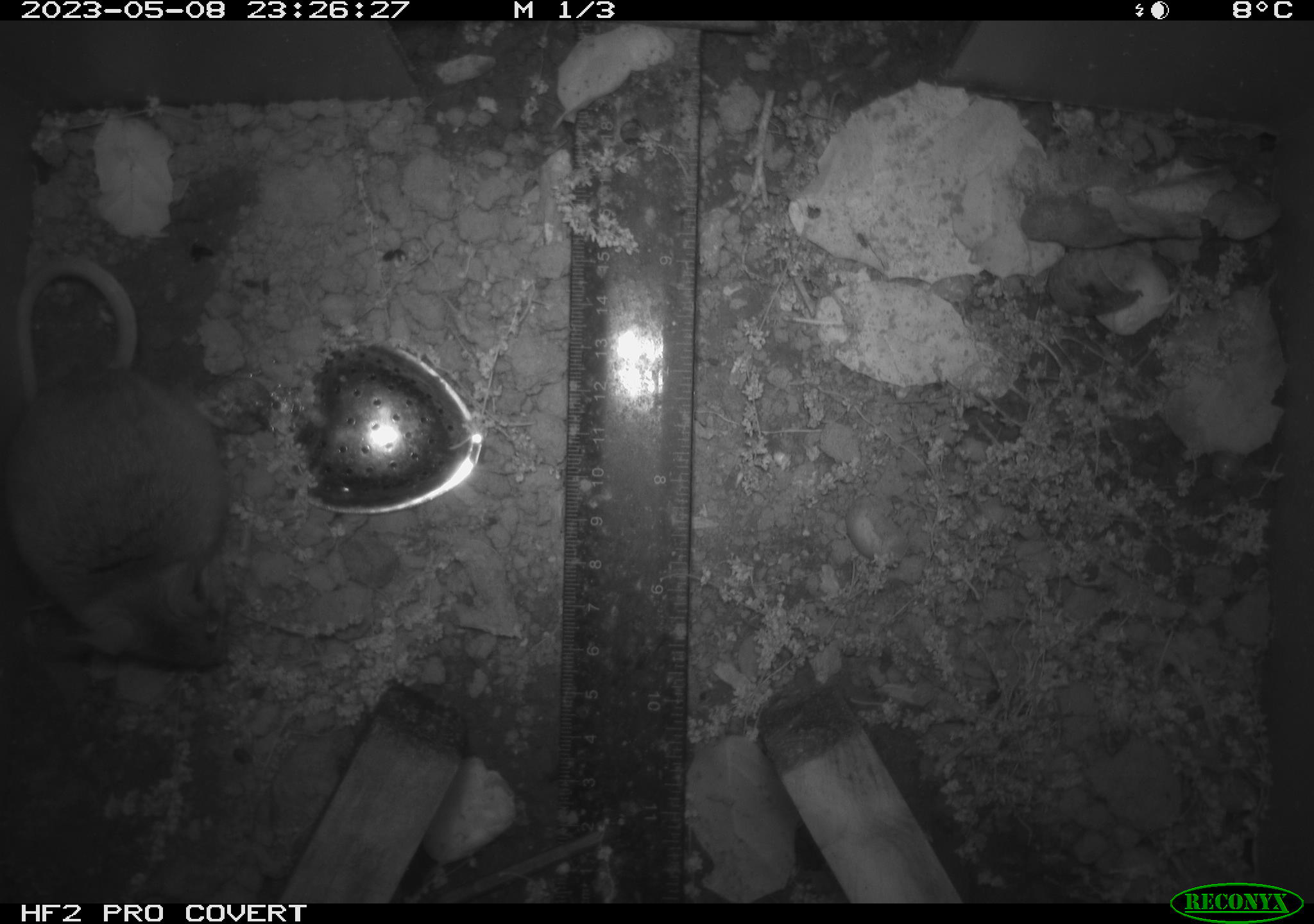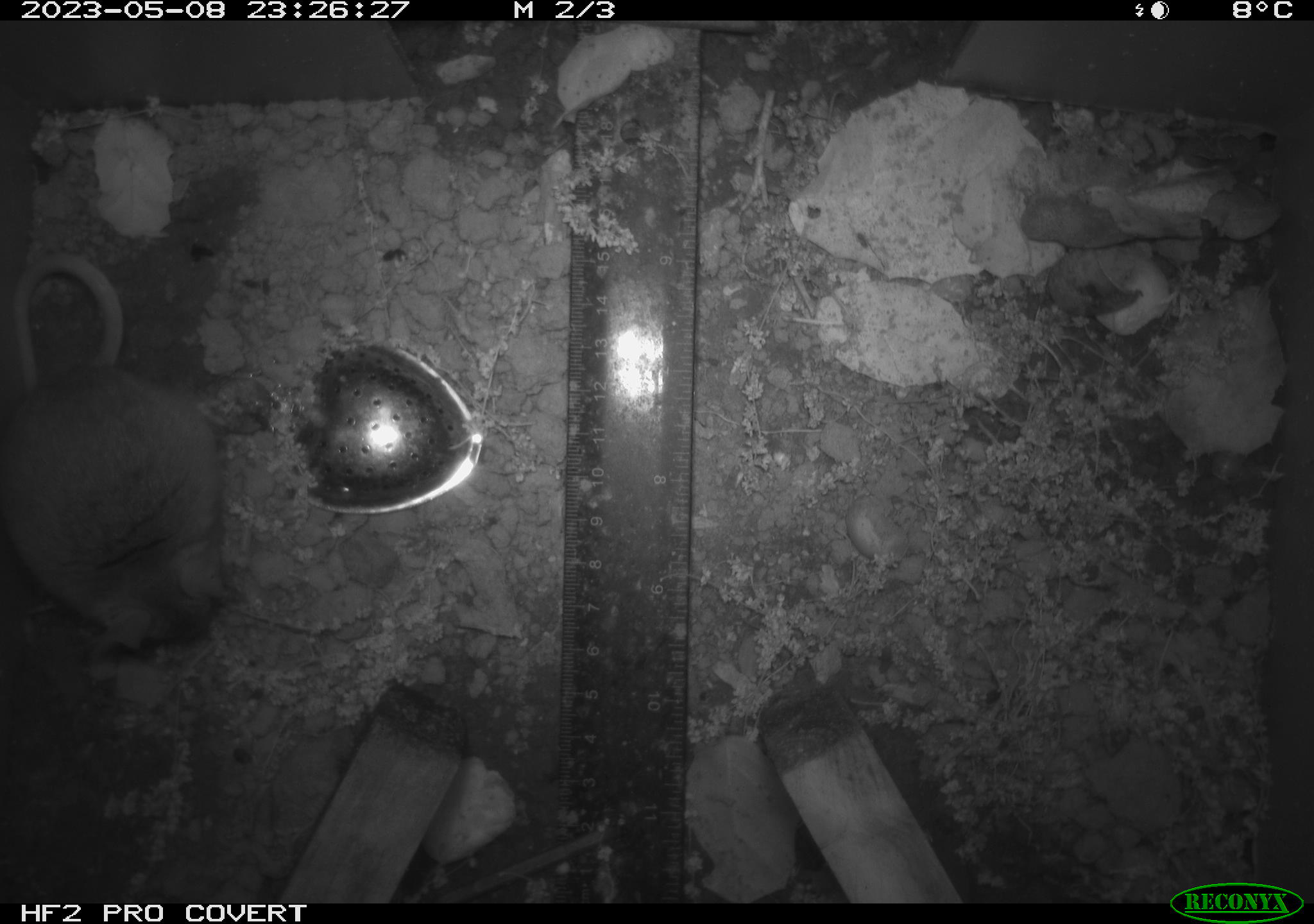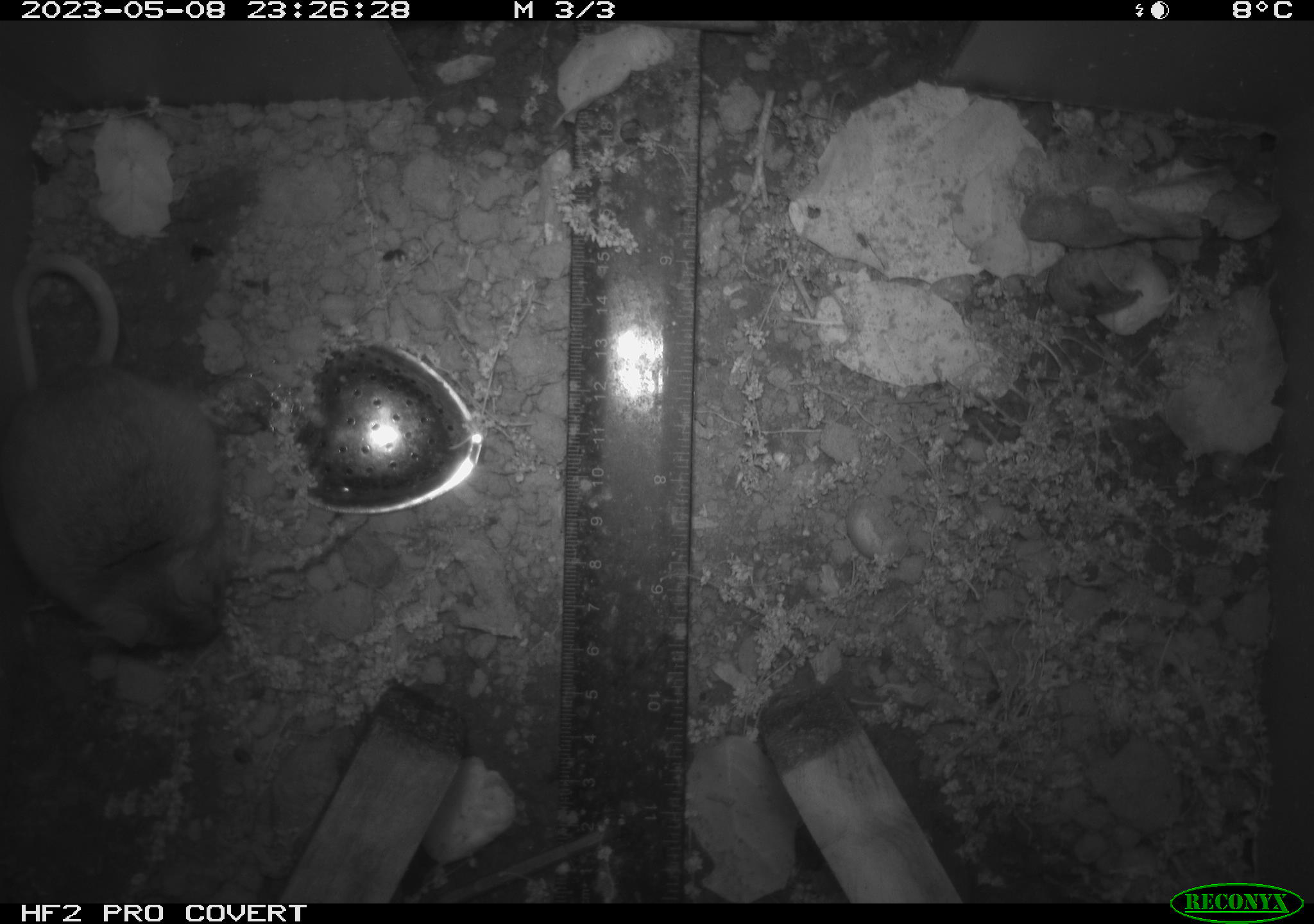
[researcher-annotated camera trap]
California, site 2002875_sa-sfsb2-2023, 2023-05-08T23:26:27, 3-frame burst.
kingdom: Animalia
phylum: Chordata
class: Mammalia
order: Rodentia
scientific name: Rodentia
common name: mouse species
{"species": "mouse species (Rodentia)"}